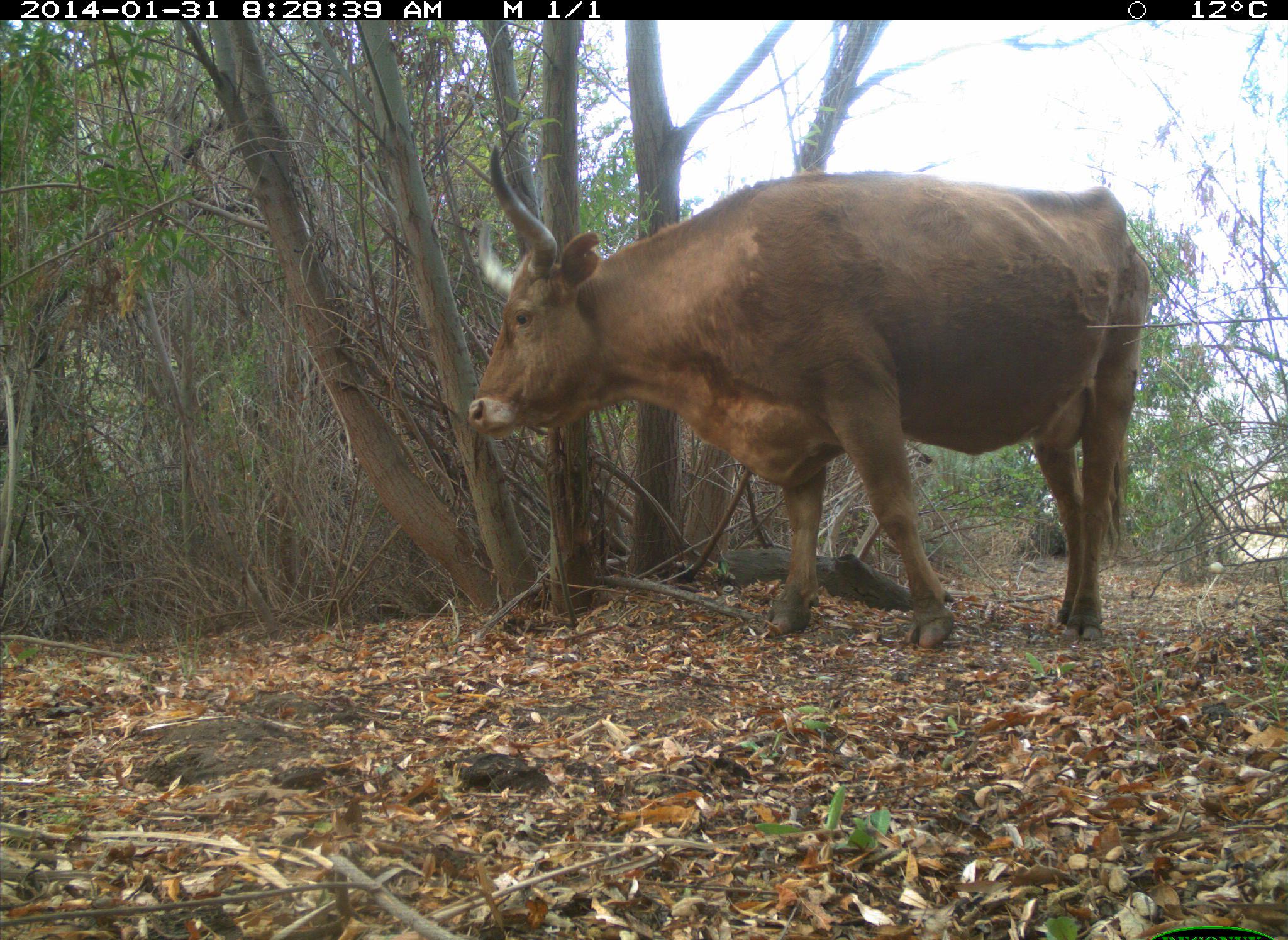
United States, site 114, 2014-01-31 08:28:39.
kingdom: Animalia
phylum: Chordata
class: Mammalia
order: Artiodactyla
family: Bovidae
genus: Bos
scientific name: Bos taurus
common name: cow